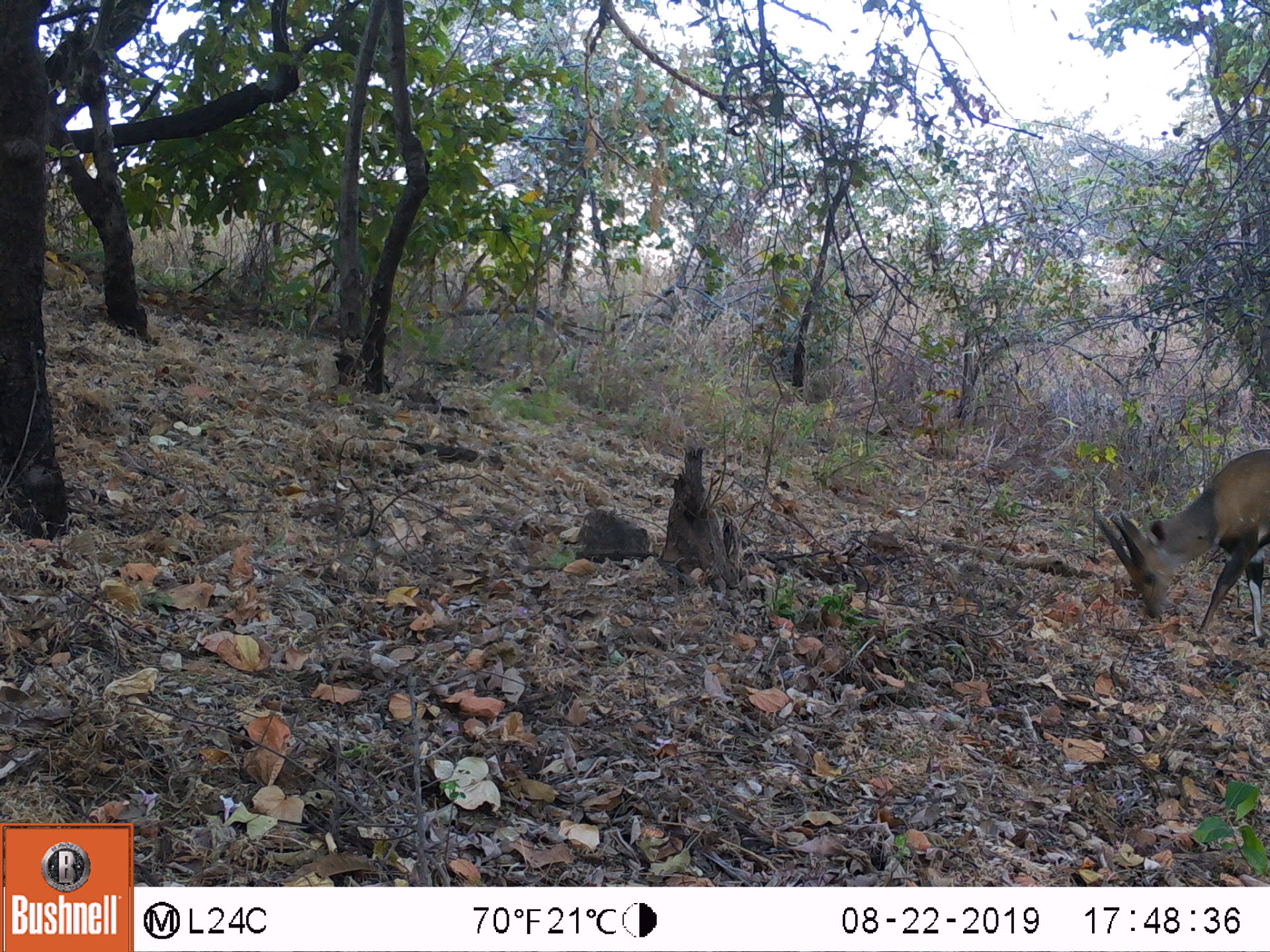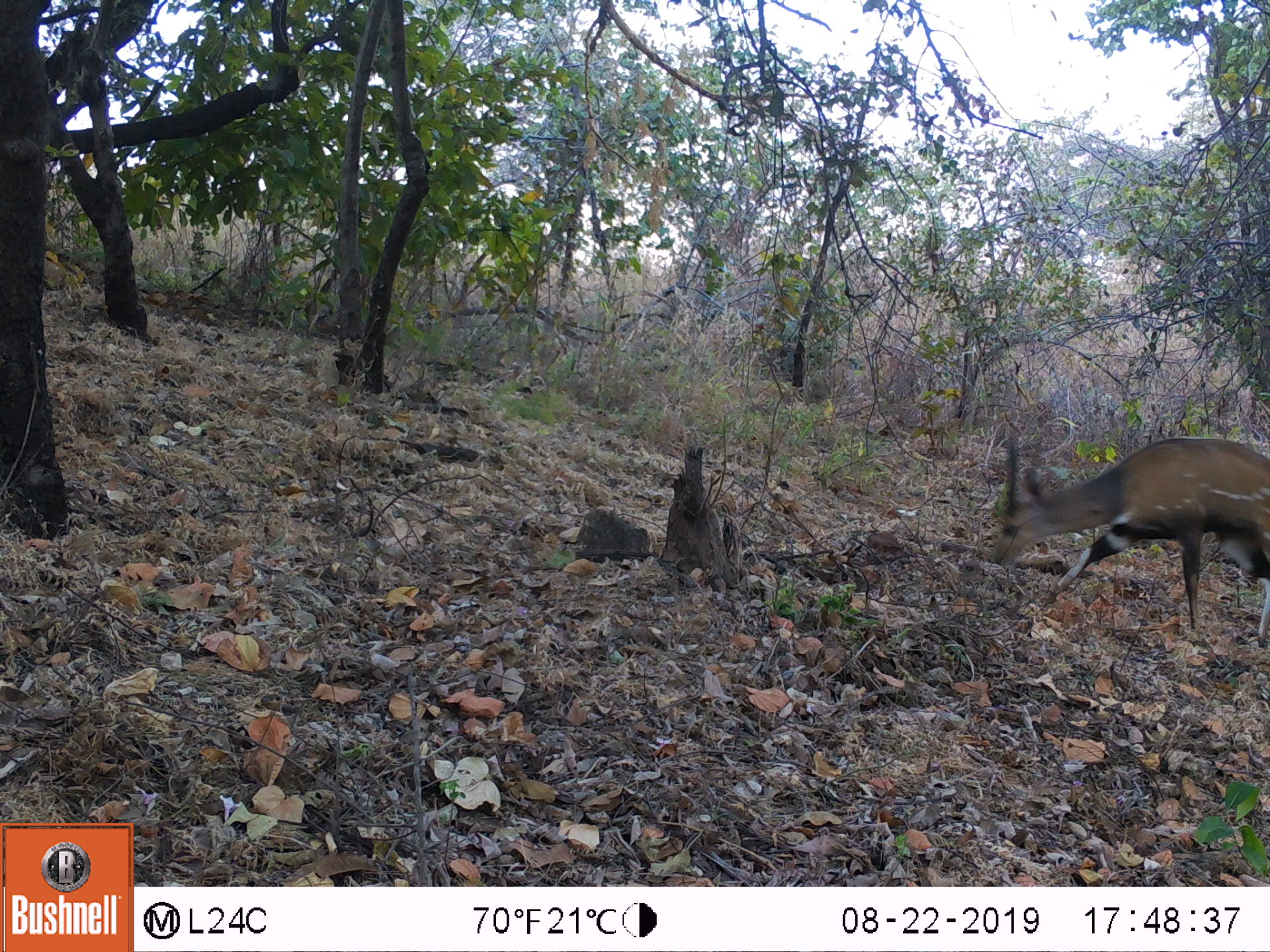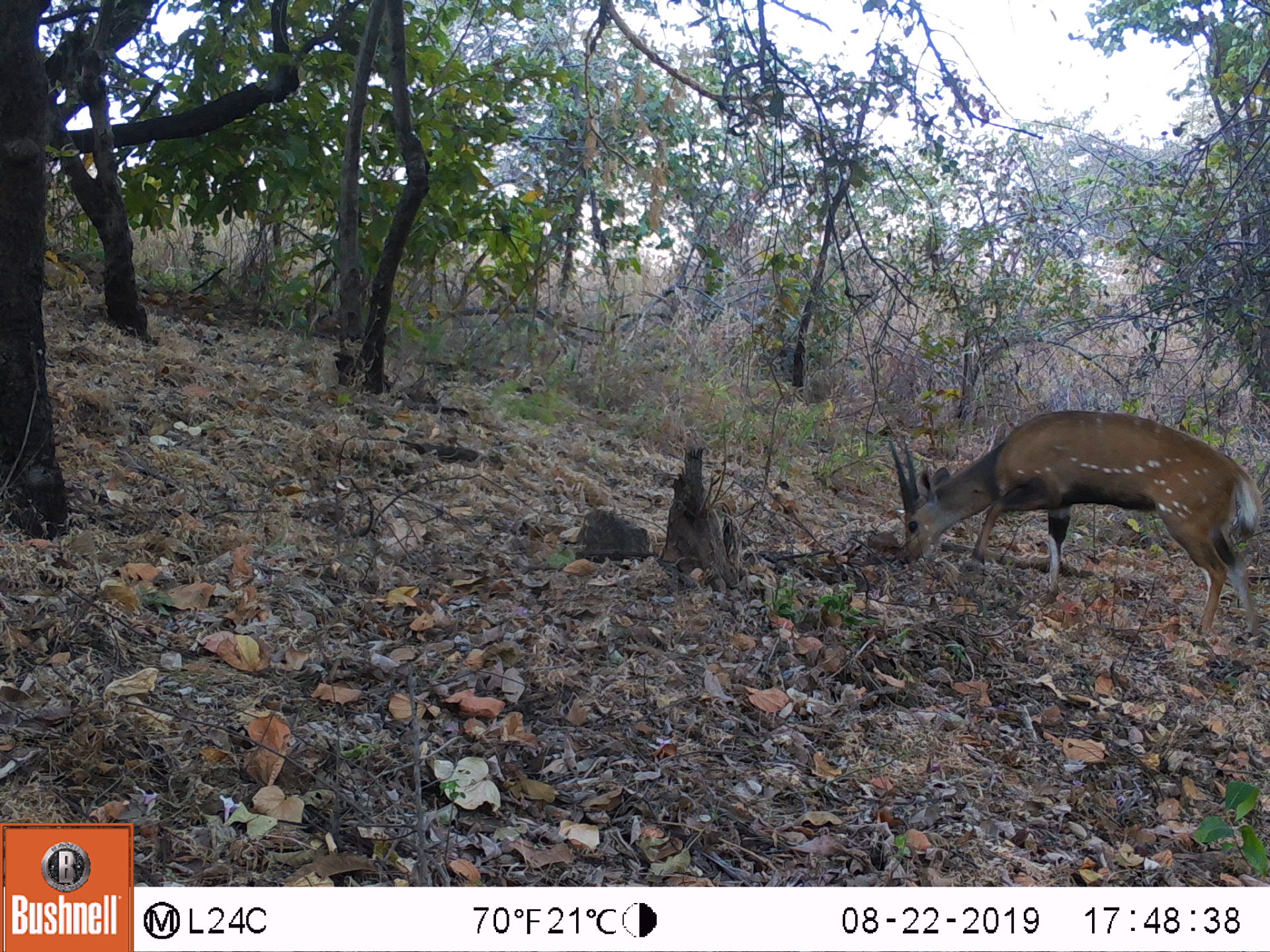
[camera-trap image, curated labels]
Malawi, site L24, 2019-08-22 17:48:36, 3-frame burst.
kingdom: Animalia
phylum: Chordata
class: Mammalia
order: Artiodactyla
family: Bovidae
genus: Tragelaphus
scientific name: Tragelaphus sylvaticus sylvaticus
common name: cape bushbuck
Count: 1.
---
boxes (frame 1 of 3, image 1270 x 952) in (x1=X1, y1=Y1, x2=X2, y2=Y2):
cape bushbuck: (x1=1092, y1=444, x2=1269, y2=656)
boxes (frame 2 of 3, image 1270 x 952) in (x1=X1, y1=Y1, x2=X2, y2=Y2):
cape bushbuck: (x1=989, y1=432, x2=1264, y2=647)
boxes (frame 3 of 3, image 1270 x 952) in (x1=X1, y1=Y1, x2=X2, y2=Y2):
cape bushbuck: (x1=883, y1=409, x2=1264, y2=639)